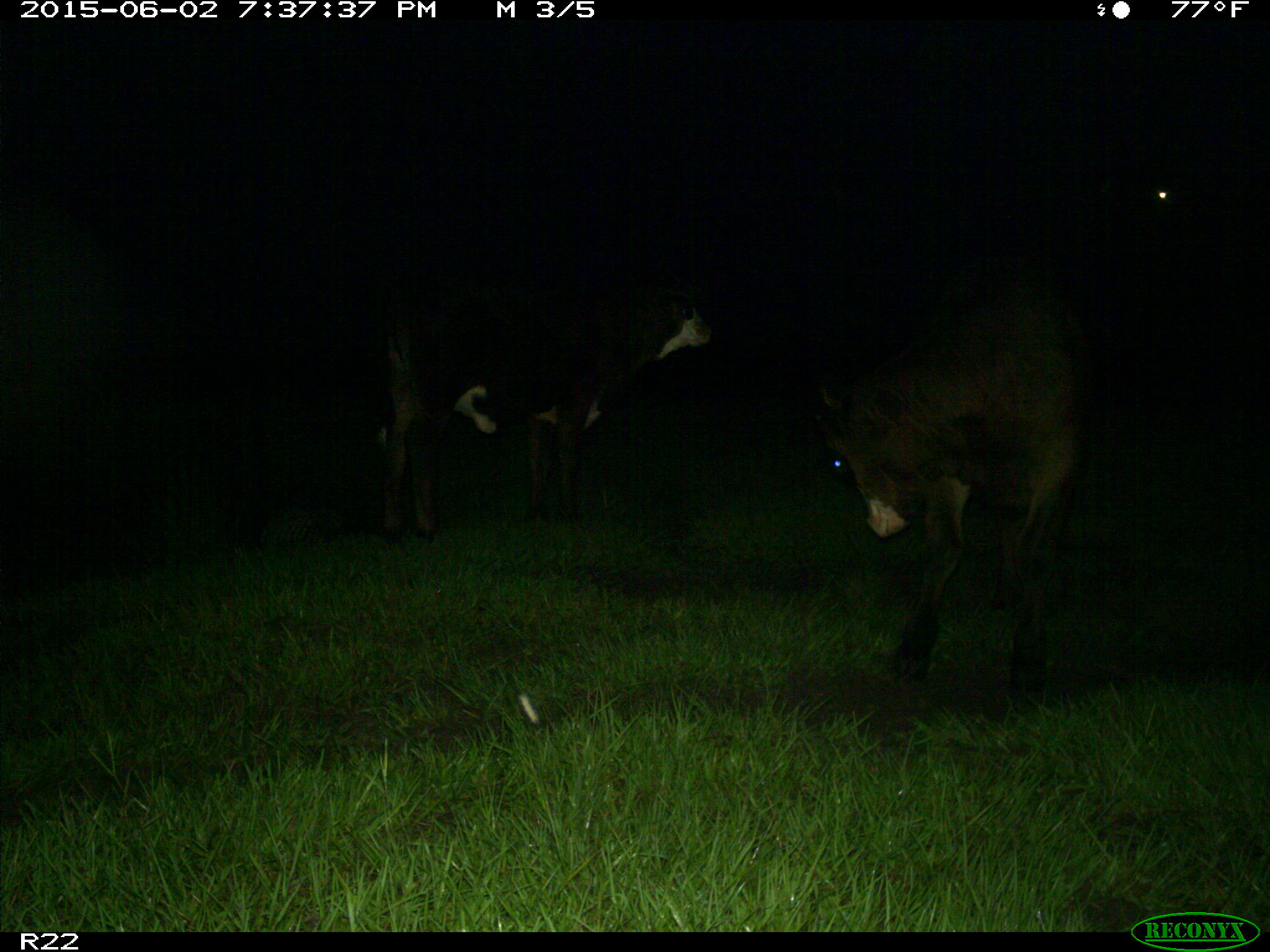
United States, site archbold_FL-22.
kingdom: Animalia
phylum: Chordata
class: Mammalia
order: Artiodactyla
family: Bovidae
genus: Bos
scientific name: Bos taurus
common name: domestic cow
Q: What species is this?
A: Bos taurus (domestic cow).